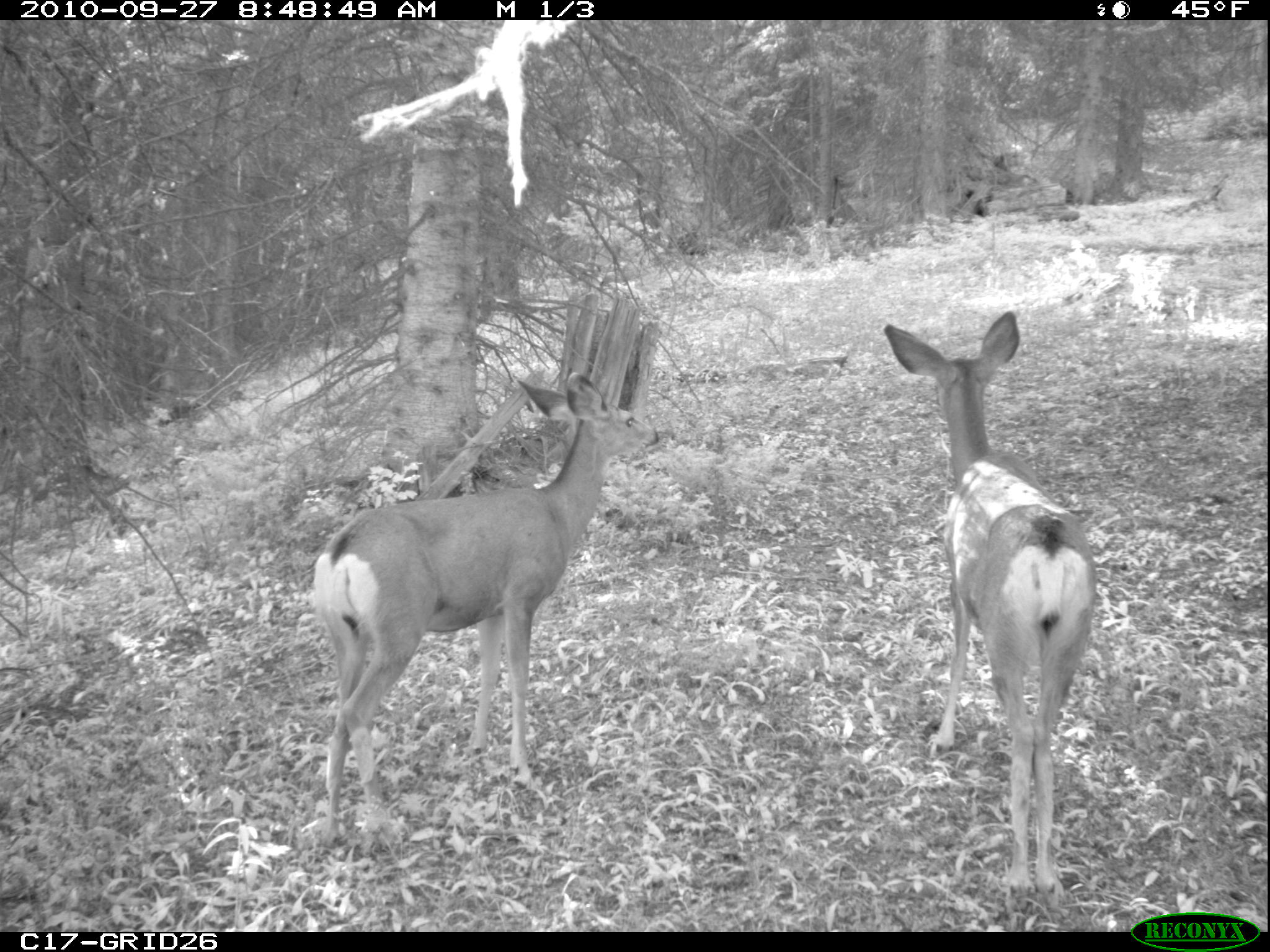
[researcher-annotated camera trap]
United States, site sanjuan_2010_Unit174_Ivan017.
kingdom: Animalia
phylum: Chordata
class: Mammalia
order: Artiodactyla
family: Cervidae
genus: Odocoileus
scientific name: Odocoileus hemionus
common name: mule deer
Odocoileus hemionus (mule deer).